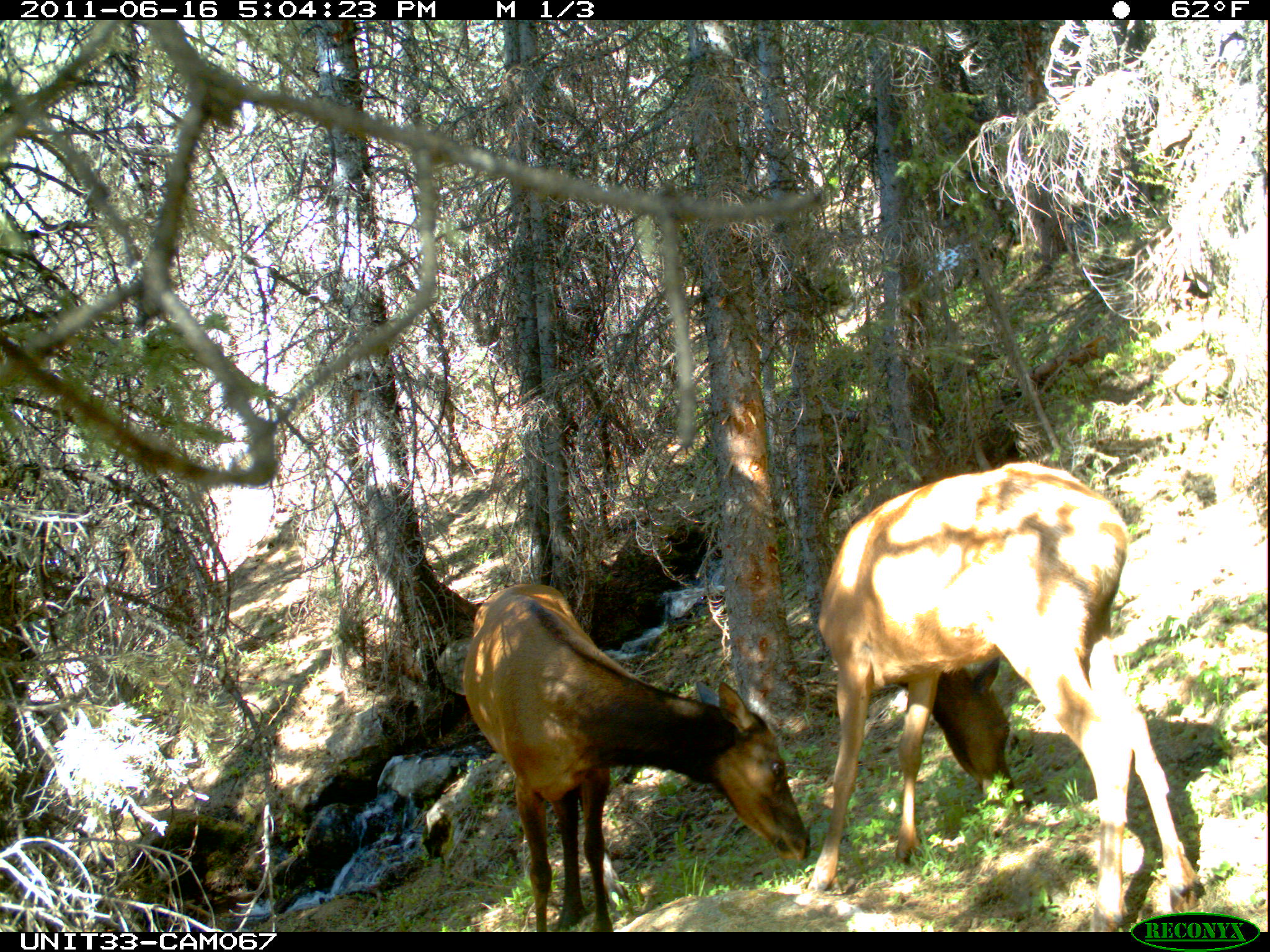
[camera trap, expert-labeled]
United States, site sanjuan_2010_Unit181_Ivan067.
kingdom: Animalia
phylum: Chordata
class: Mammalia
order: Artiodactyla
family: Cervidae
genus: Cervus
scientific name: Cervus elaphus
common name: red deer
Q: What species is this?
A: Cervus elaphus (red deer).